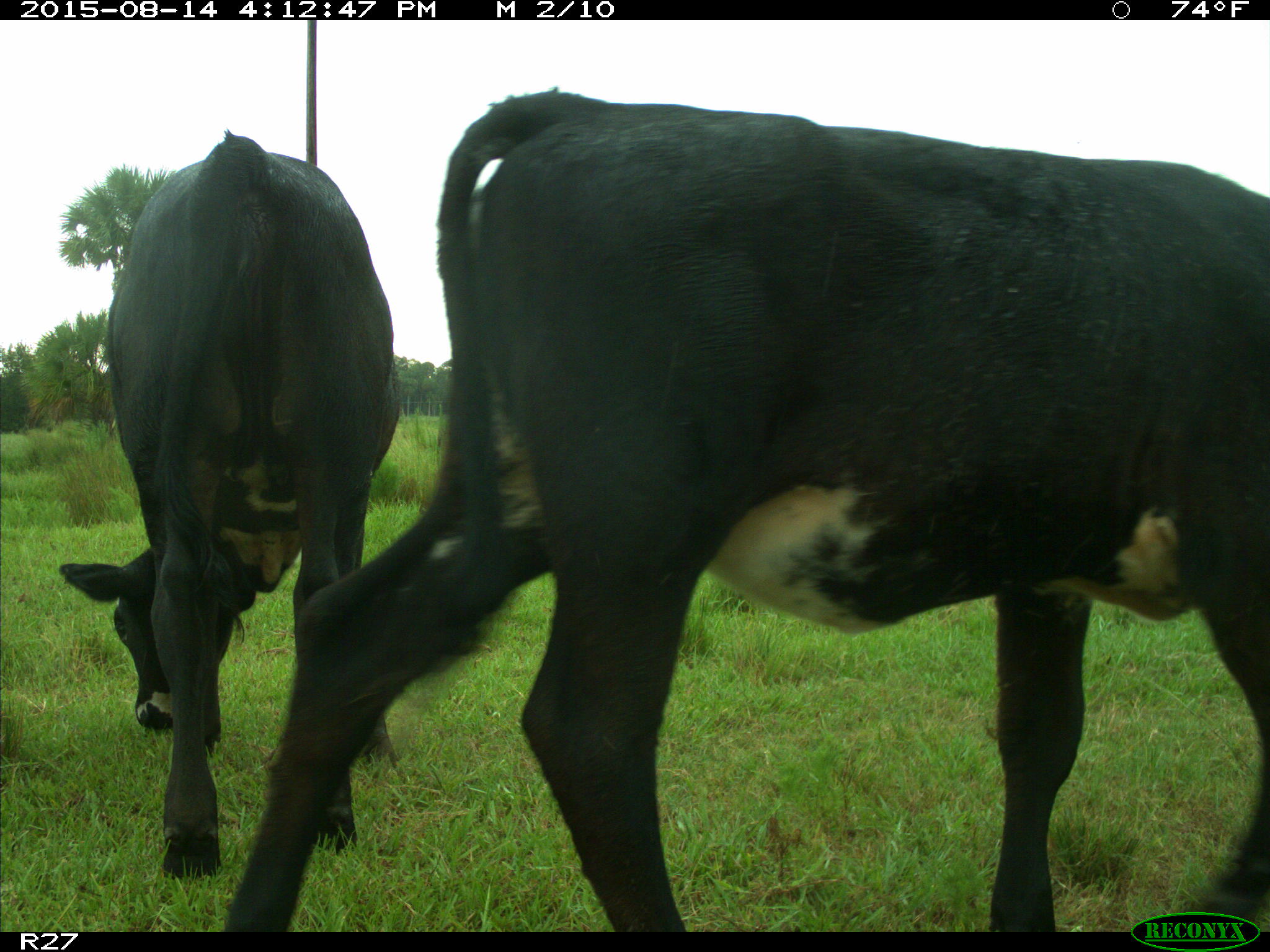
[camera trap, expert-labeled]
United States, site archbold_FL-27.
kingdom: Animalia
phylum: Chordata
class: Mammalia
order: Artiodactyla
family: Bovidae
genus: Bos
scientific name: Bos taurus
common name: domestic cow